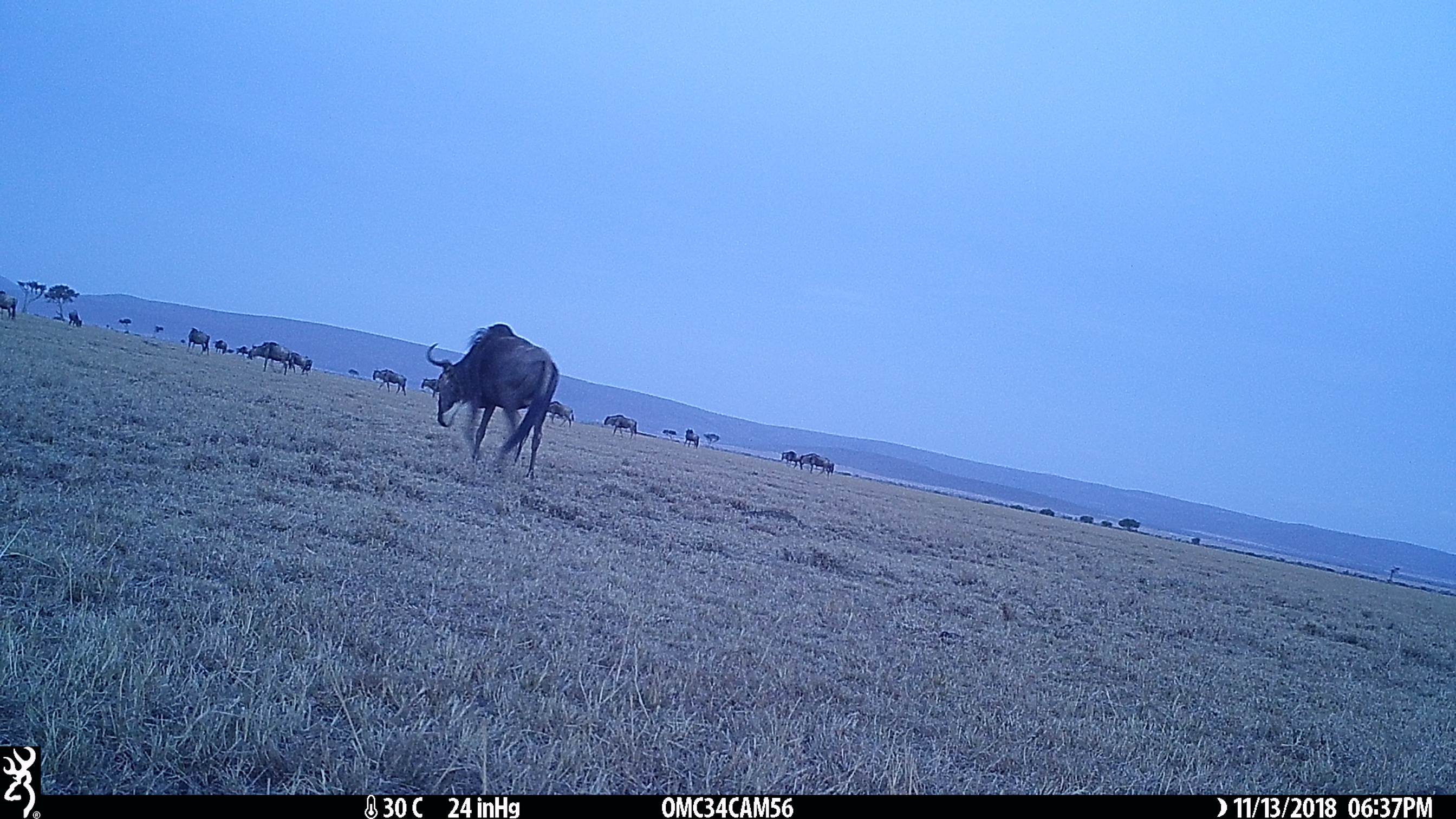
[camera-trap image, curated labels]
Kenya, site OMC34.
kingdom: Animalia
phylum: Chordata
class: Mammalia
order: Artiodactyla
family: Bovidae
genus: Connochaetes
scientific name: Connochaetes taurinus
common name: blue wildebeest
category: wildebeest